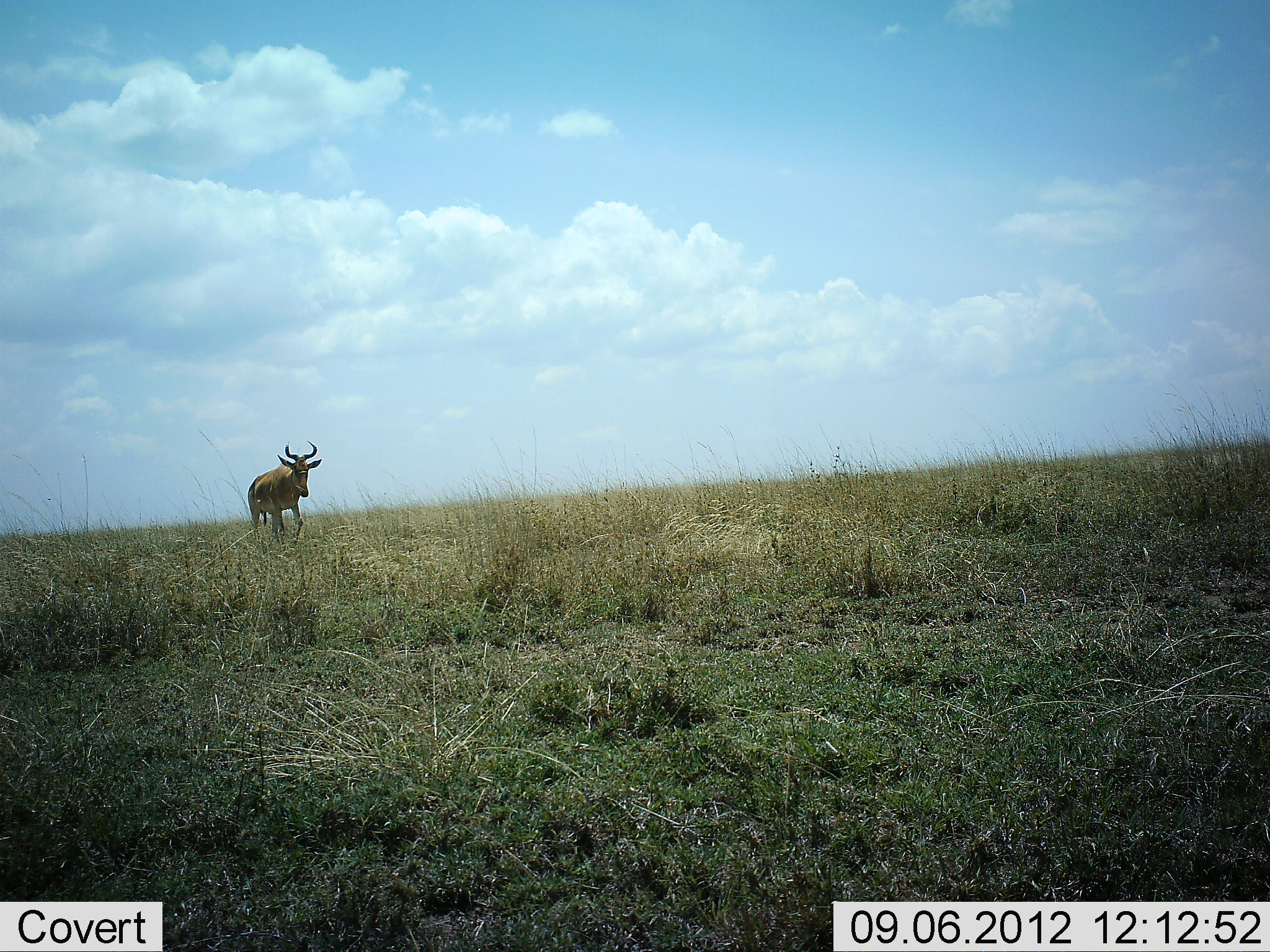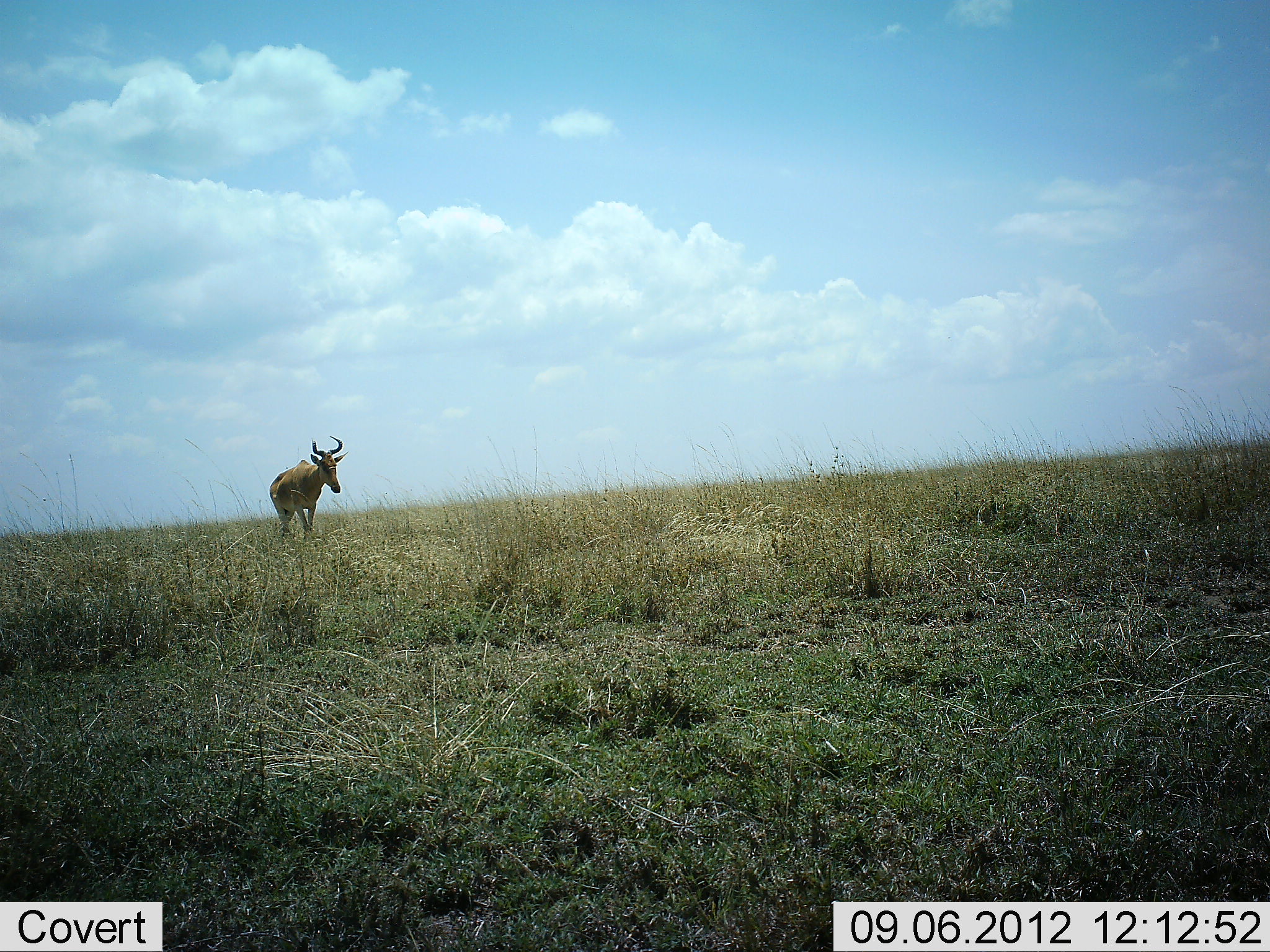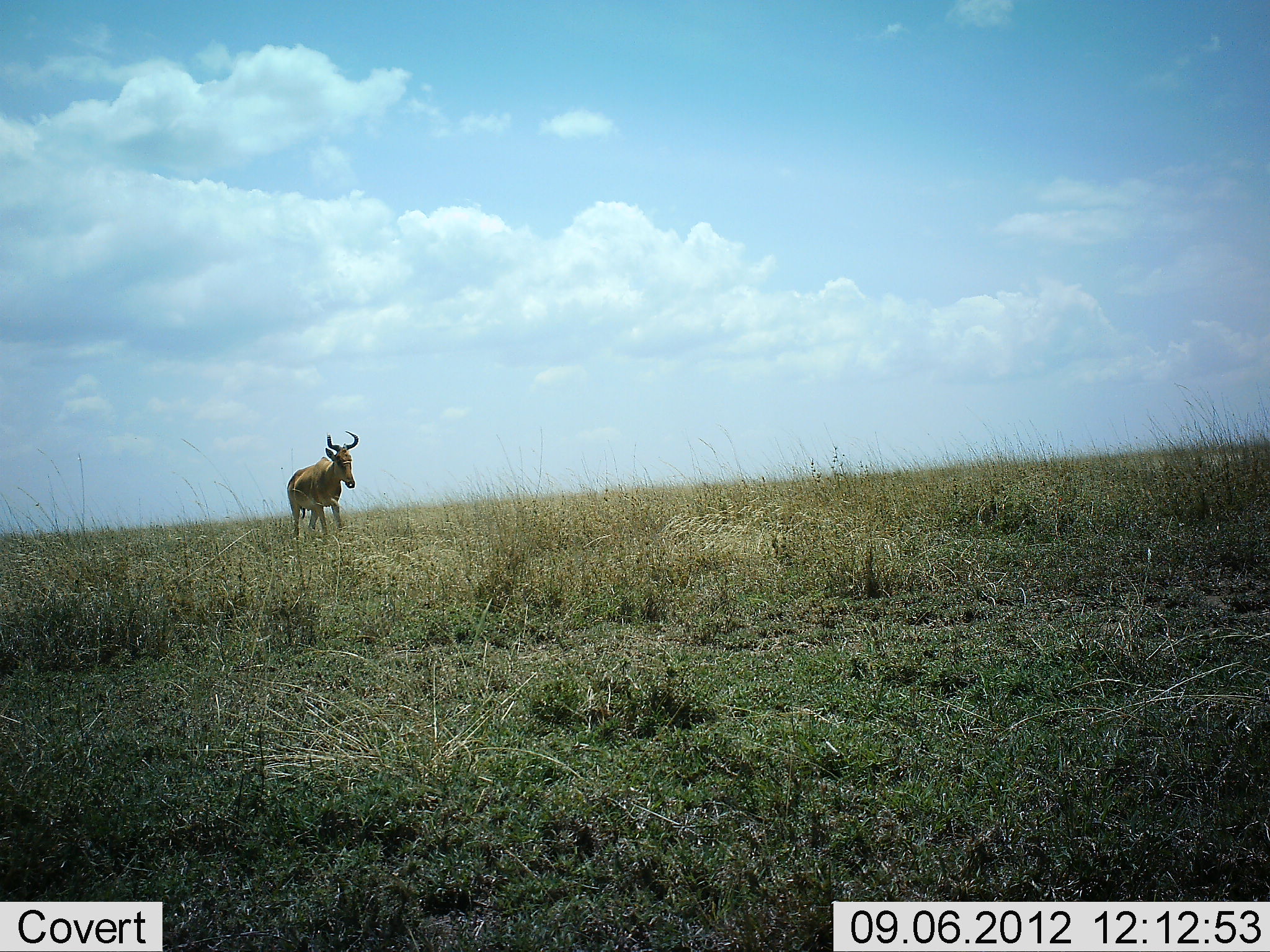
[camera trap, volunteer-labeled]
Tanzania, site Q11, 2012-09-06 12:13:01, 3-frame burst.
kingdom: Animalia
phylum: Chordata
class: Mammalia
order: Artiodactyla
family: Bovidae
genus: Alcelaphus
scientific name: Alcelaphus buselaphus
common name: hartebeest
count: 1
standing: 0%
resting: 0%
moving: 100%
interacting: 0%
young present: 0%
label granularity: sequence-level